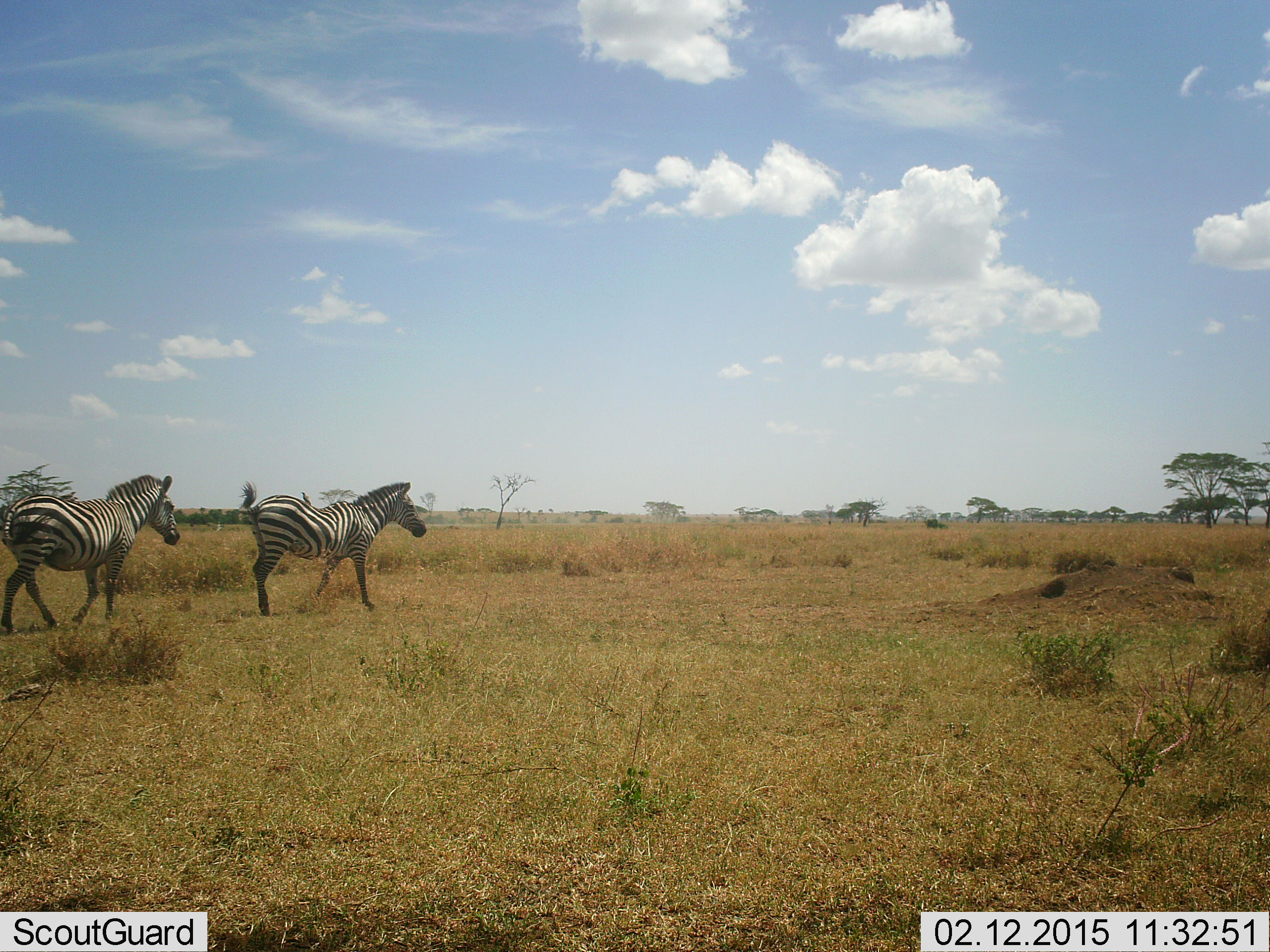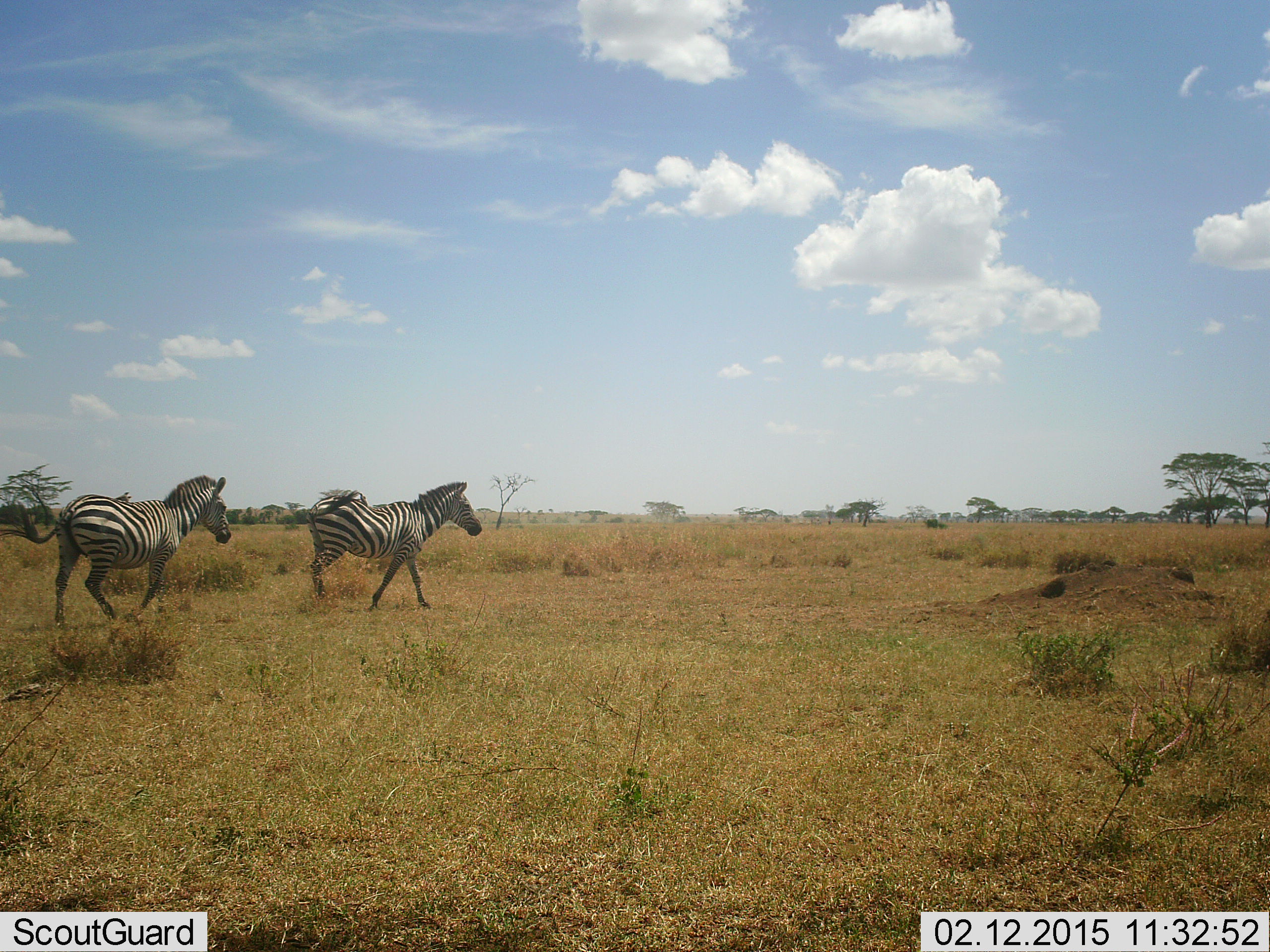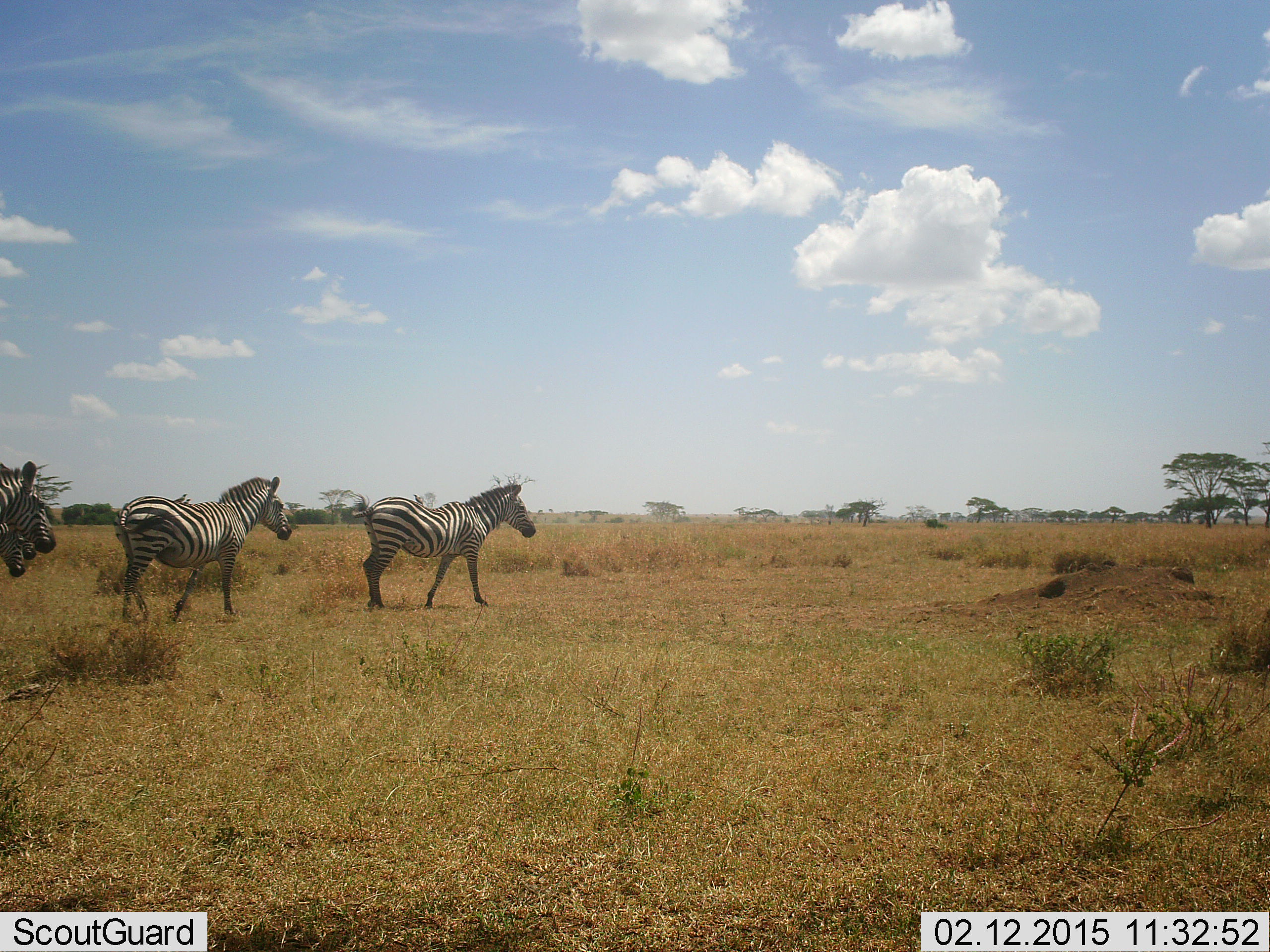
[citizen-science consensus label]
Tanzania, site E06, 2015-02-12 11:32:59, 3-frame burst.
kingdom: Animalia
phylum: Chordata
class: Mammalia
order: Perissodactyla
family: Equidae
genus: Equus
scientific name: Equus quagga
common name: plains zebra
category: zebra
Zebra (plains zebra) (Equus quagga), count 3. Behavior (volunteer vote fractions): standing 0%, resting 0%, moving 100%, interacting 0%. Young present (vote fraction): 10%. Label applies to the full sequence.